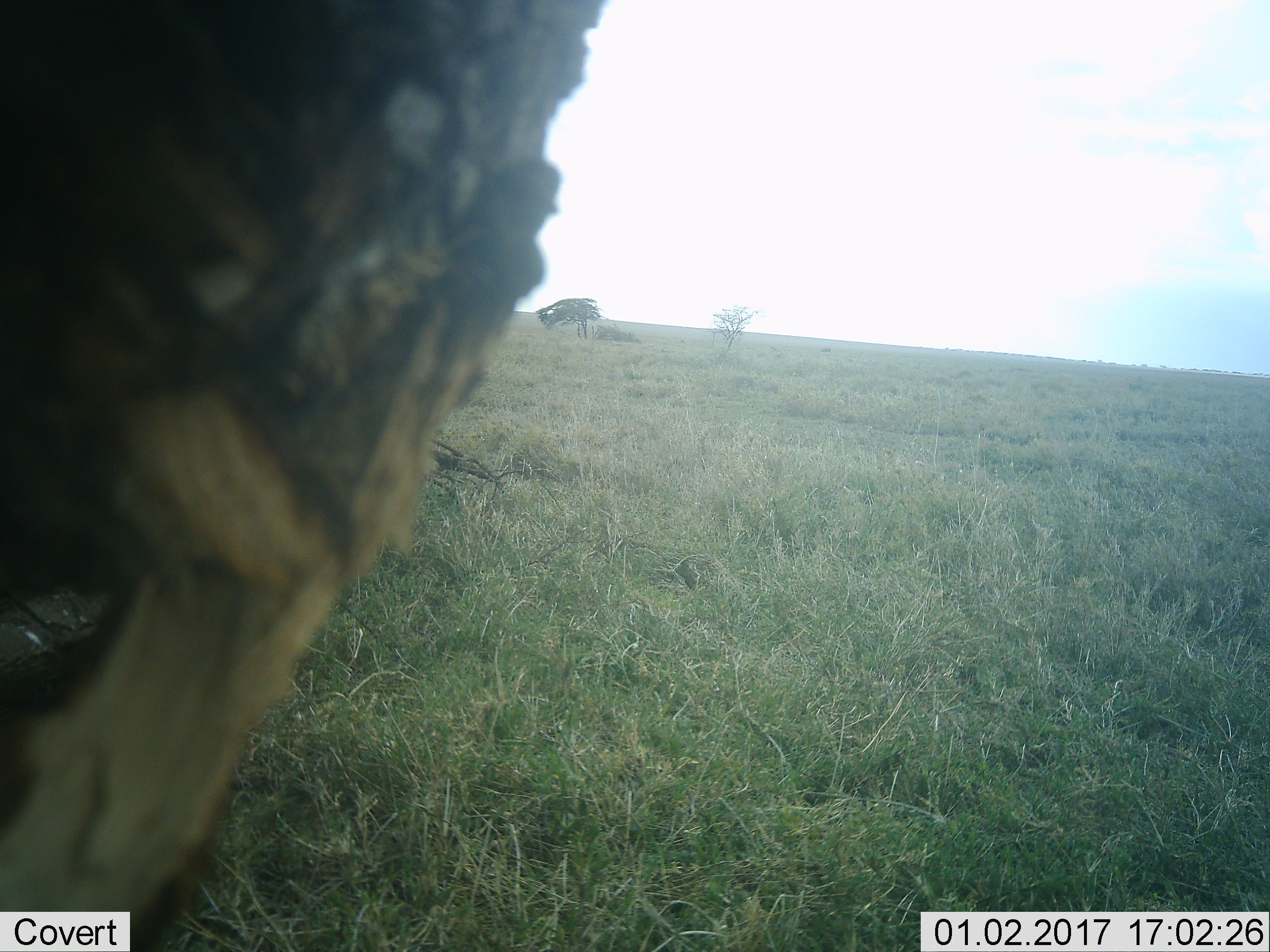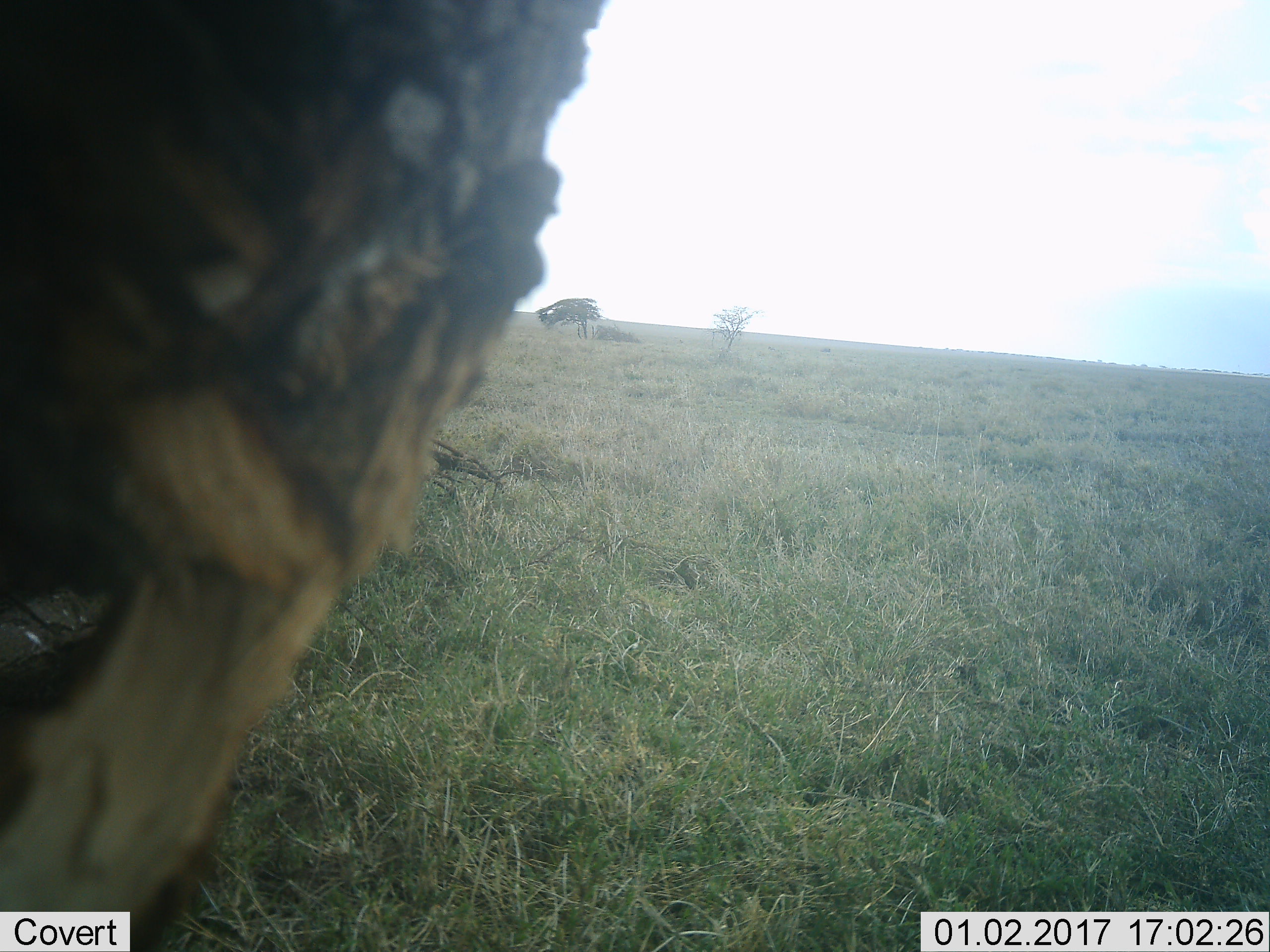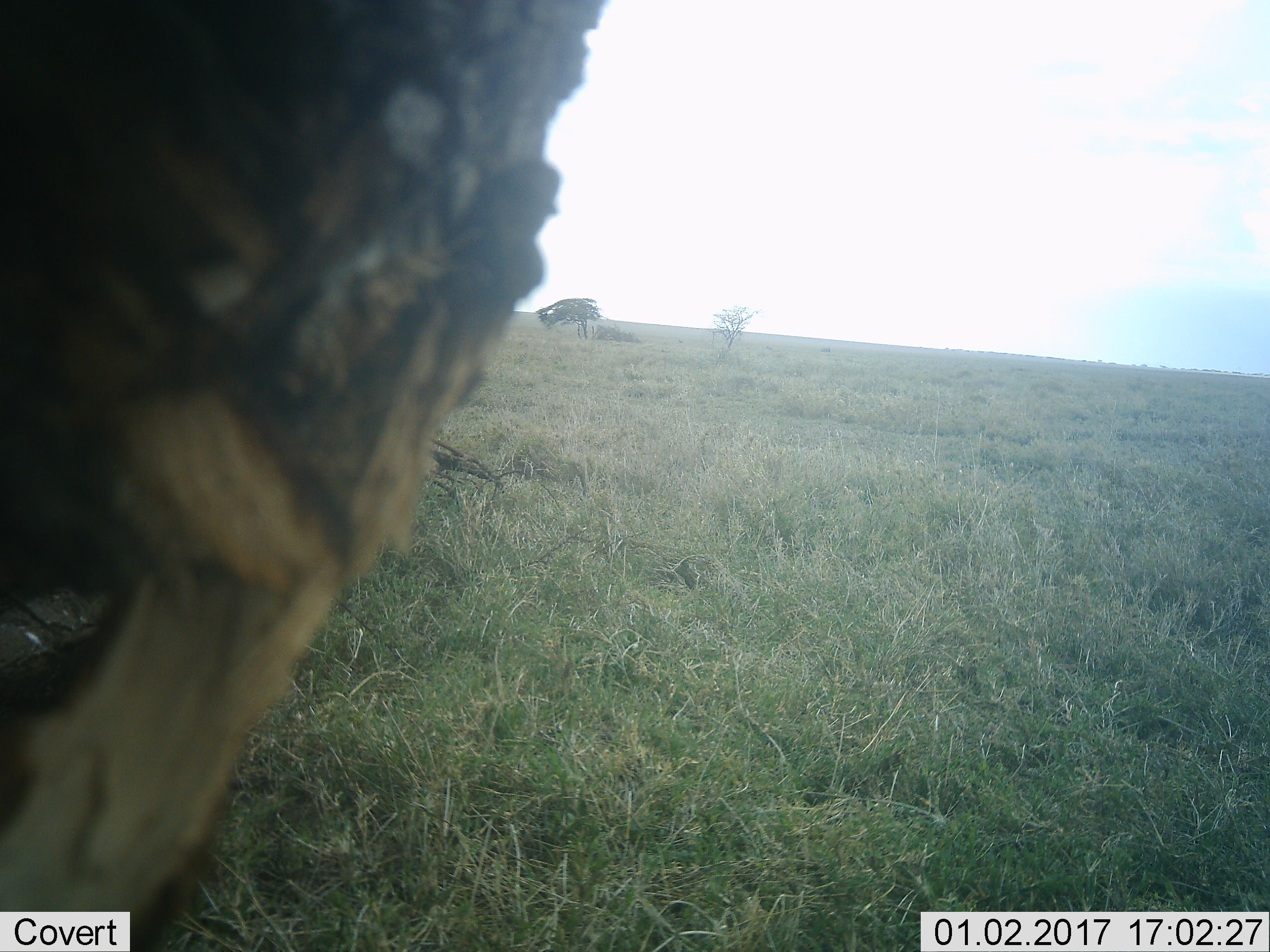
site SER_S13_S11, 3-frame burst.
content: unidentified animal